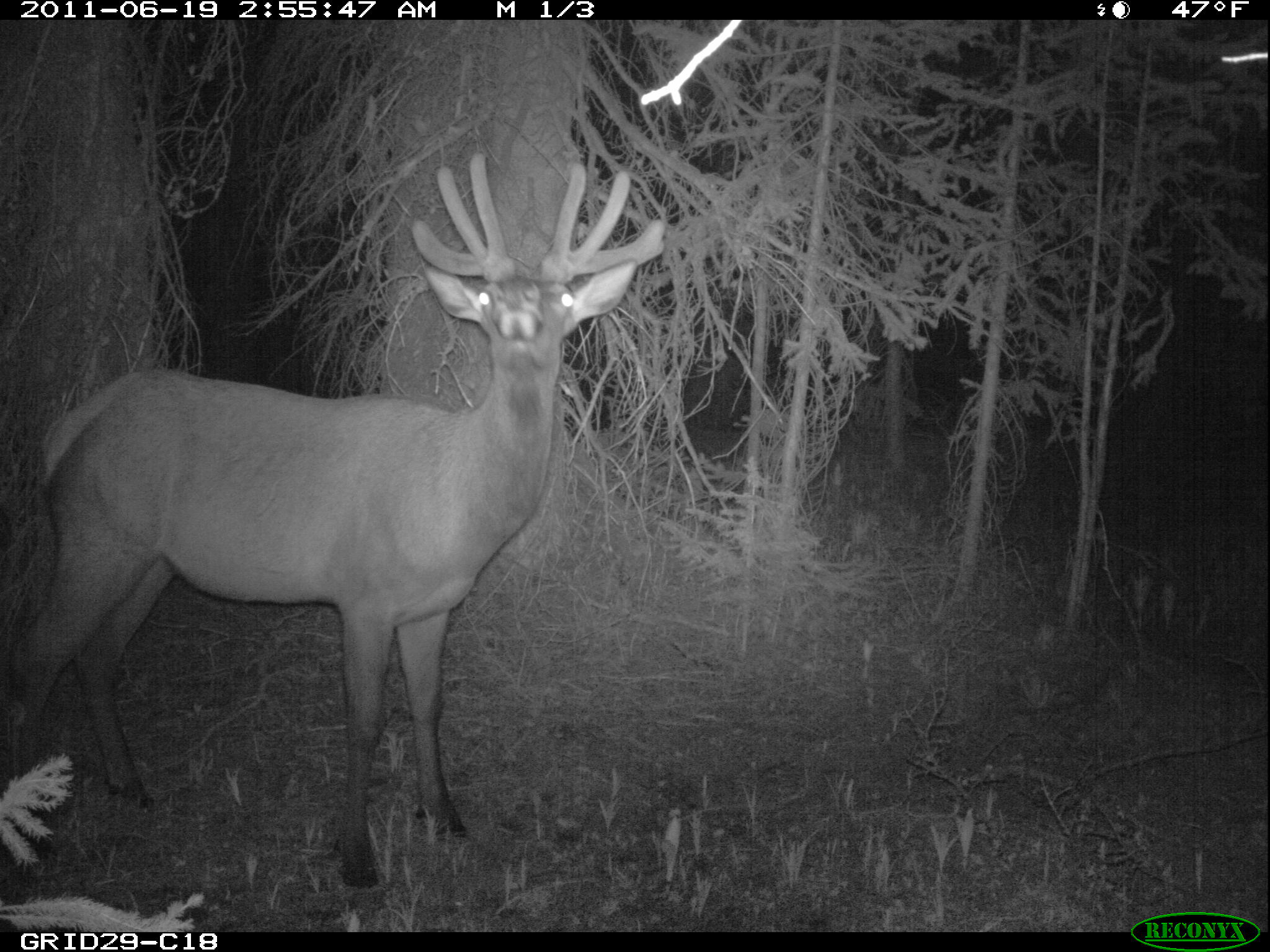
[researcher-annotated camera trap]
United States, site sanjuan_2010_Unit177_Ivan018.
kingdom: Animalia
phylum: Chordata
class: Mammalia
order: Artiodactyla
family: Cervidae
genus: Cervus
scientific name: Cervus elaphus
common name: red deer